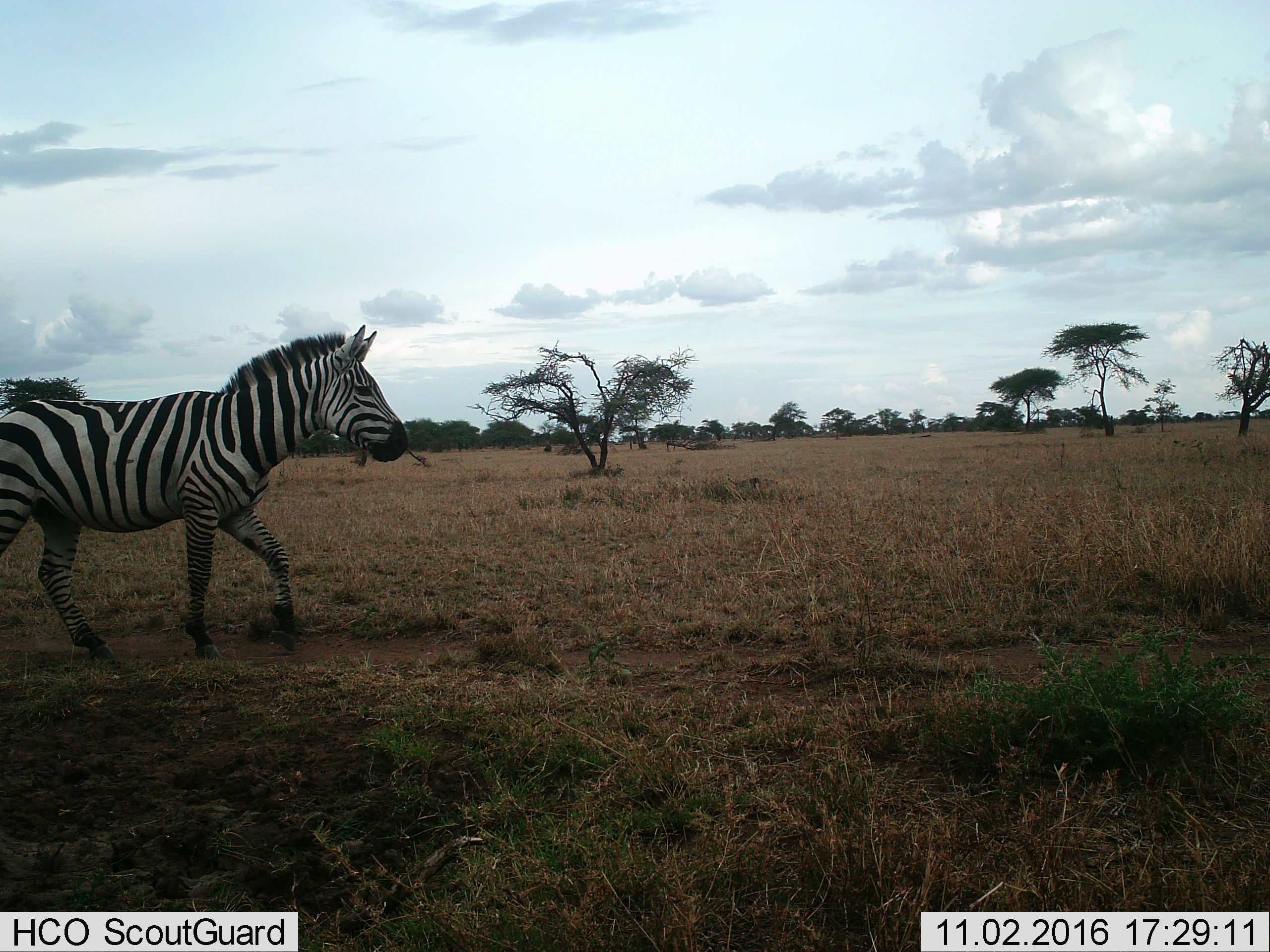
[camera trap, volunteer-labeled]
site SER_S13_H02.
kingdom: Animalia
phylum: Chordata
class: Mammalia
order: Perissodactyla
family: Equidae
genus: Equus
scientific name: Equus quagga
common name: plains zebra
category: zebraplains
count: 1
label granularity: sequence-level